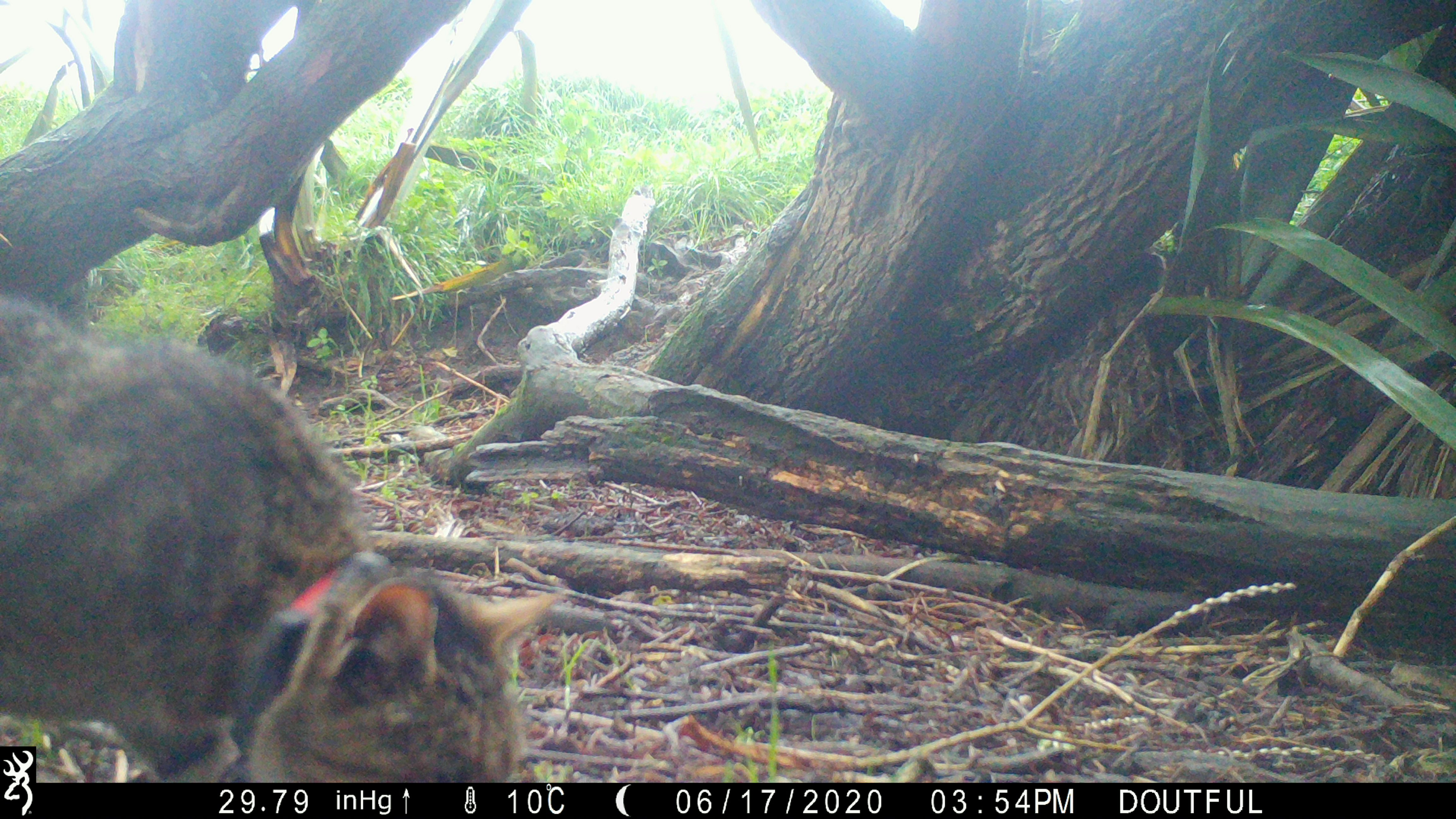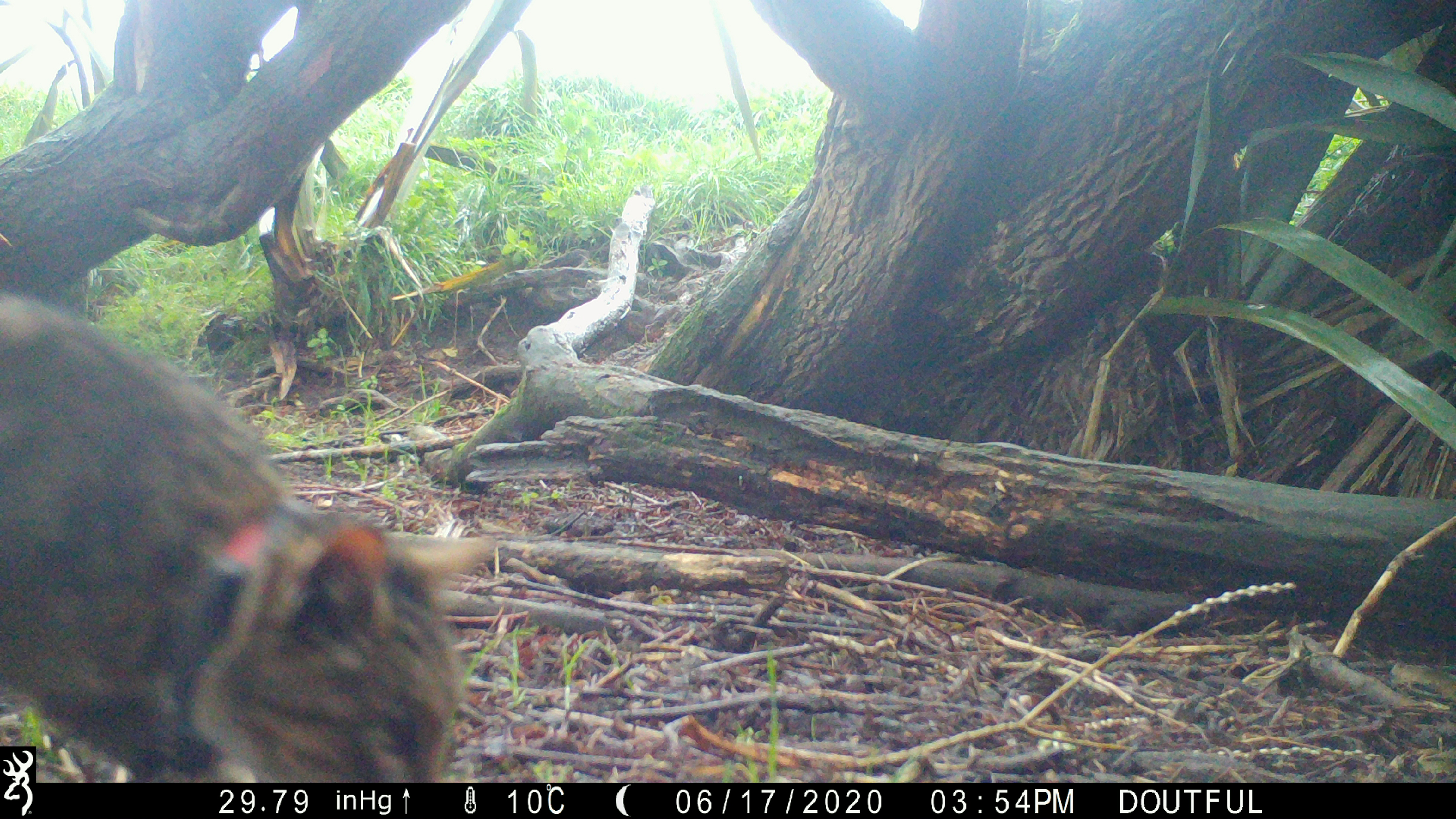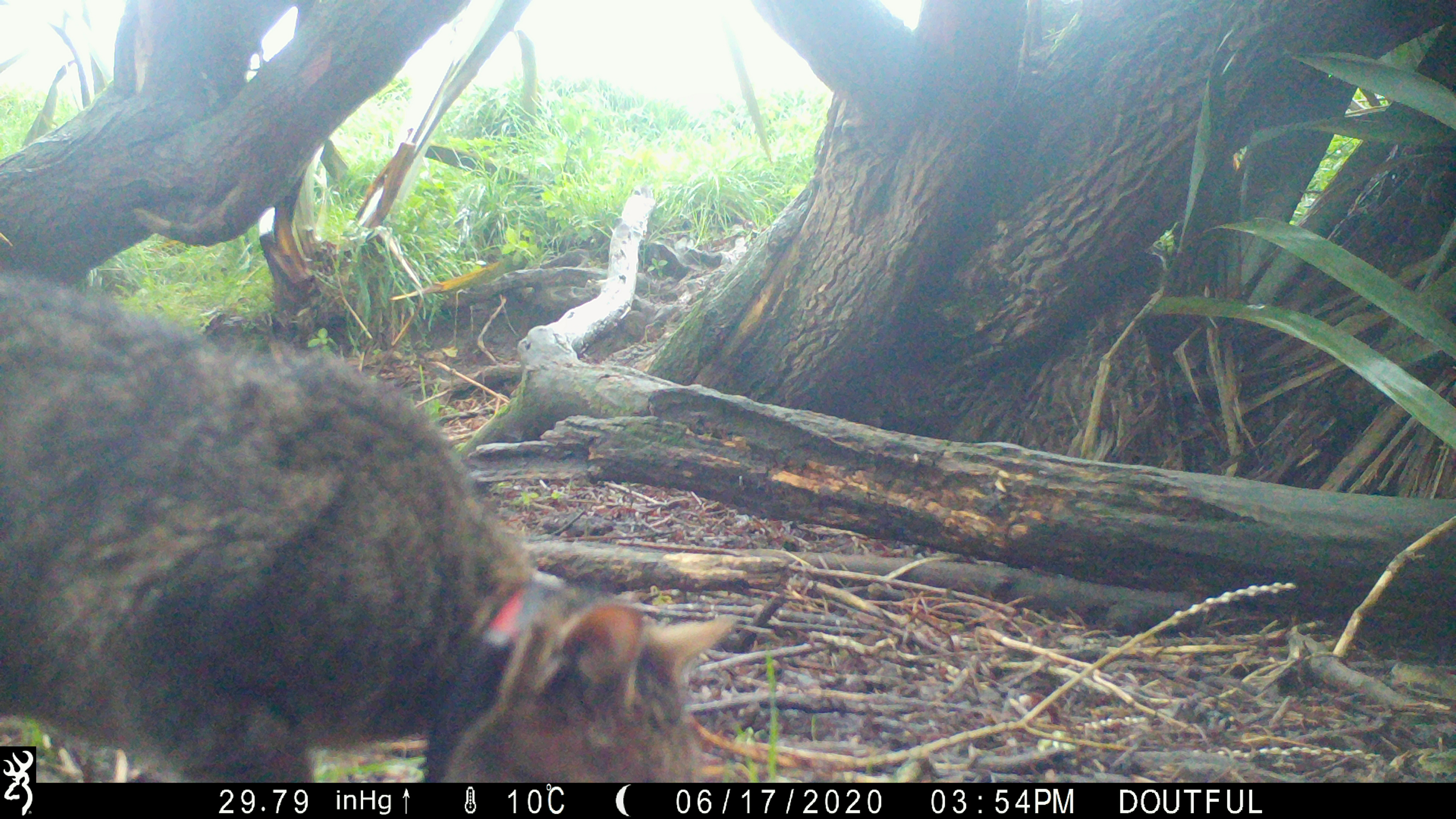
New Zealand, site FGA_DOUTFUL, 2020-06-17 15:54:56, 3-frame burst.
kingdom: Animalia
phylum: Chordata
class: Mammalia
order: Carnivora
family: Felidae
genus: Felis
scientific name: Felis catus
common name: domestic cat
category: cat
Cat (domestic cat) (Felis catus).